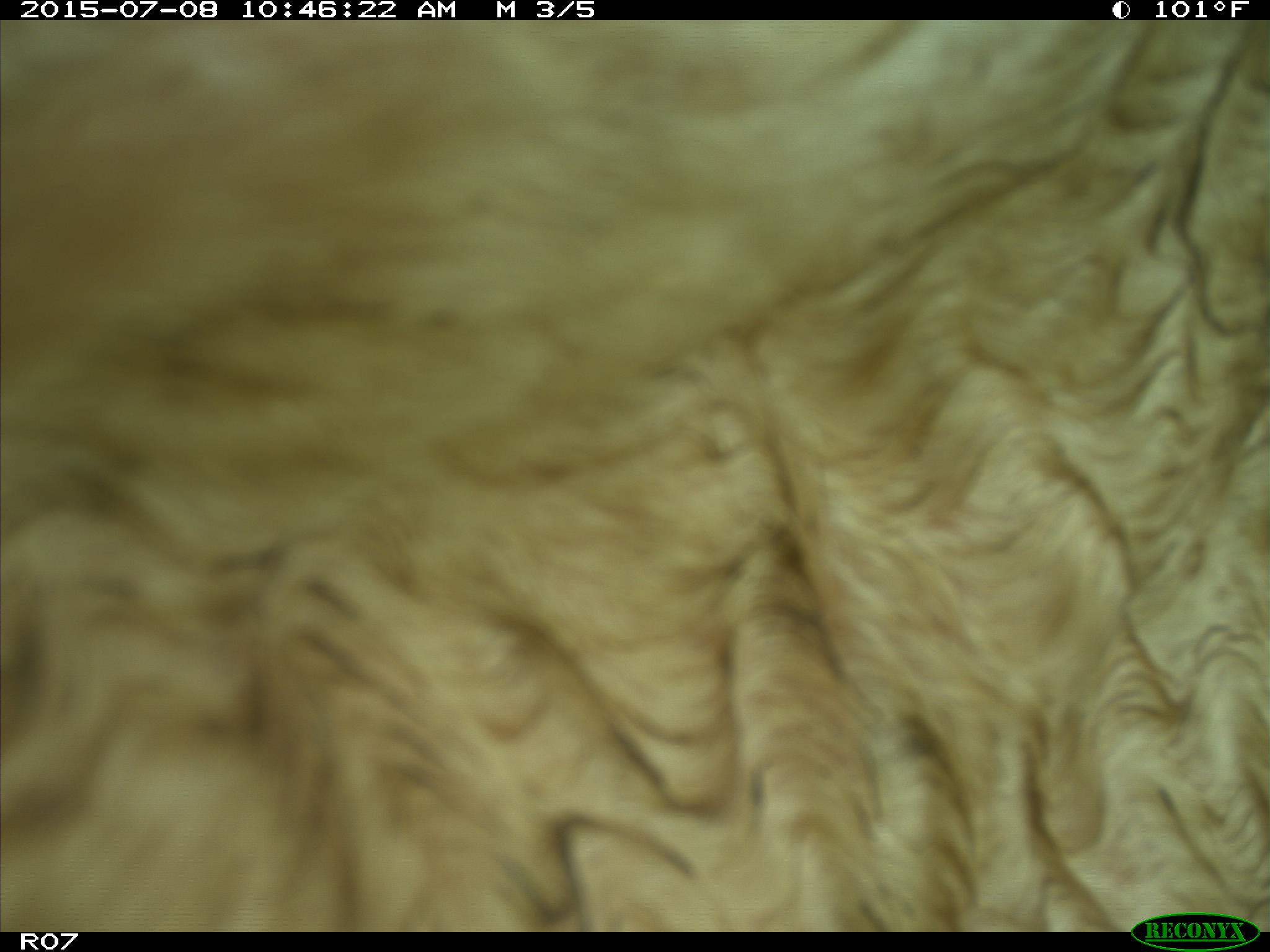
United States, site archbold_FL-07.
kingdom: Animalia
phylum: Chordata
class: Mammalia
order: Artiodactyla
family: Bovidae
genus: Bos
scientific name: Bos taurus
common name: domestic cow